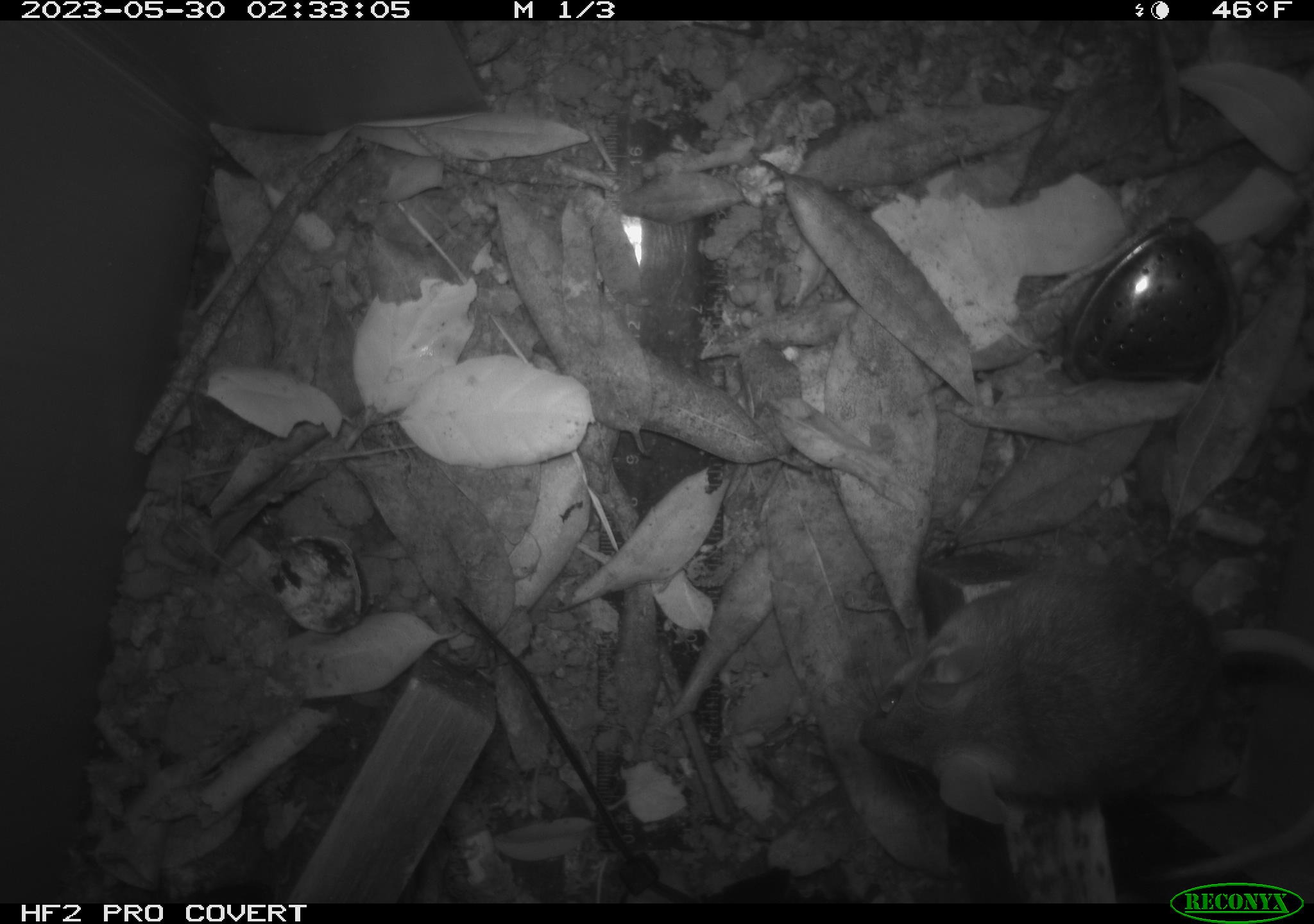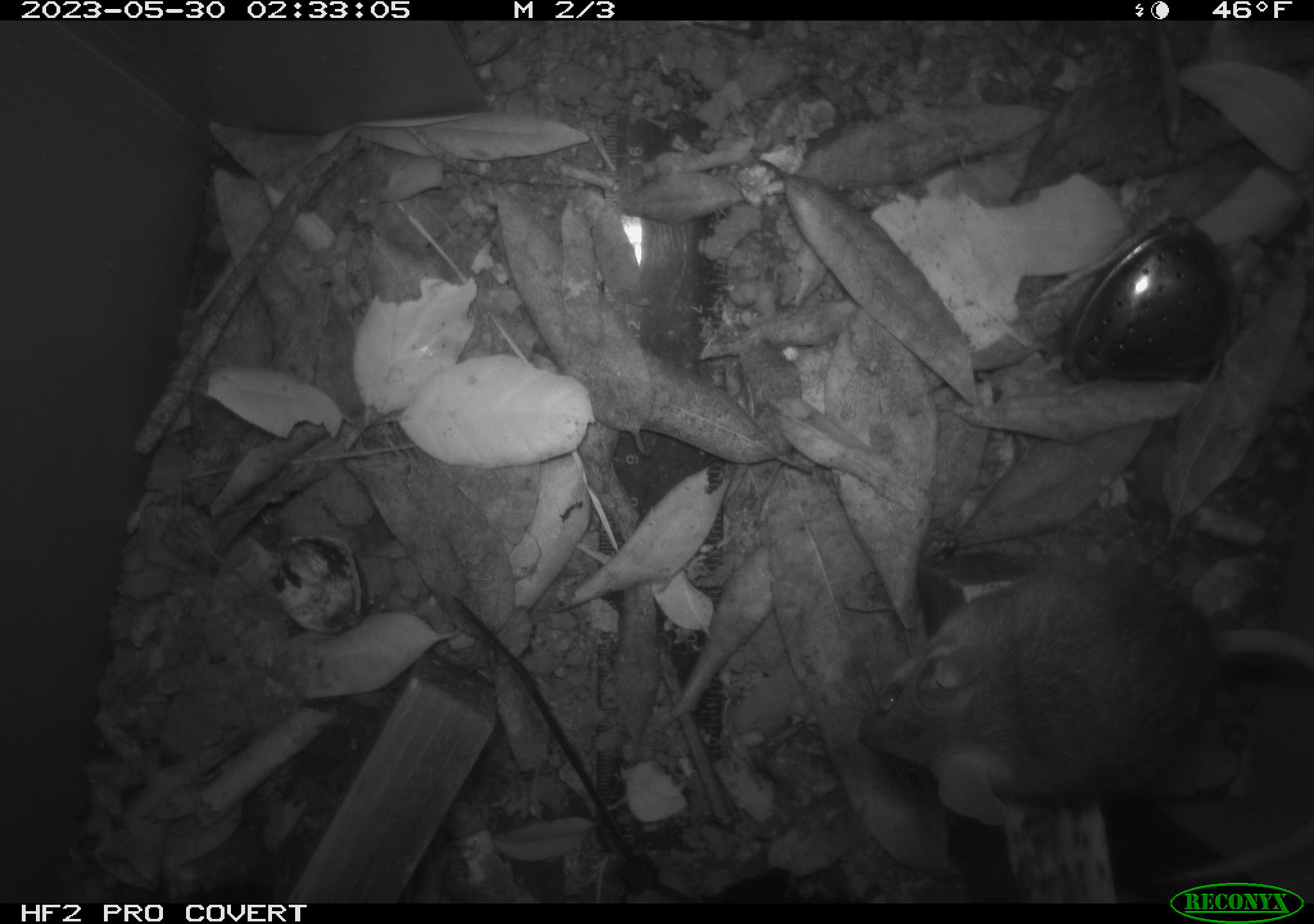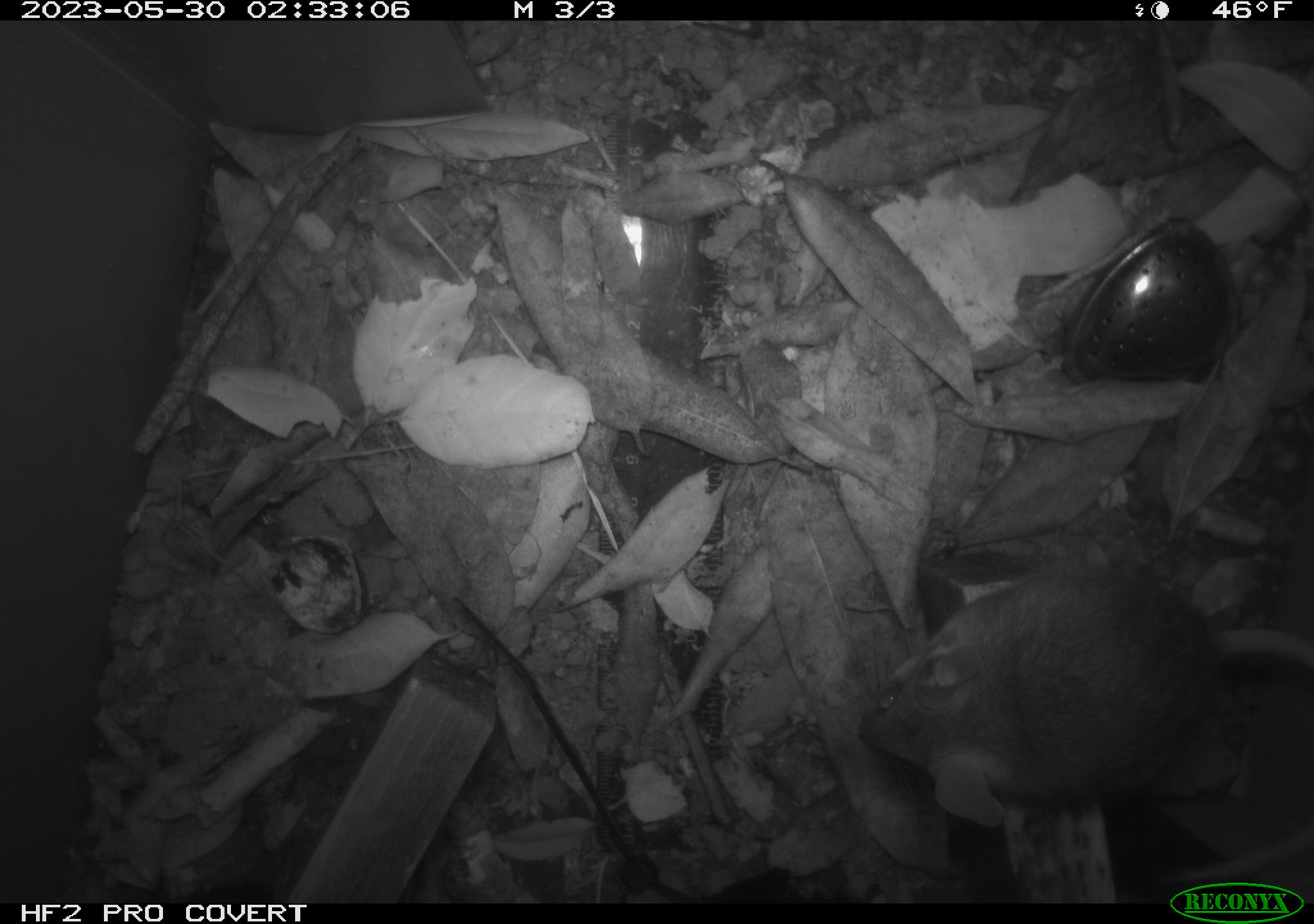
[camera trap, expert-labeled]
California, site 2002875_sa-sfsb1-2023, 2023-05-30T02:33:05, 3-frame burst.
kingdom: Animalia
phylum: Chordata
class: Mammalia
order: Rodentia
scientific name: Rodentia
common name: mouse species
Mouse species (Rodentia).